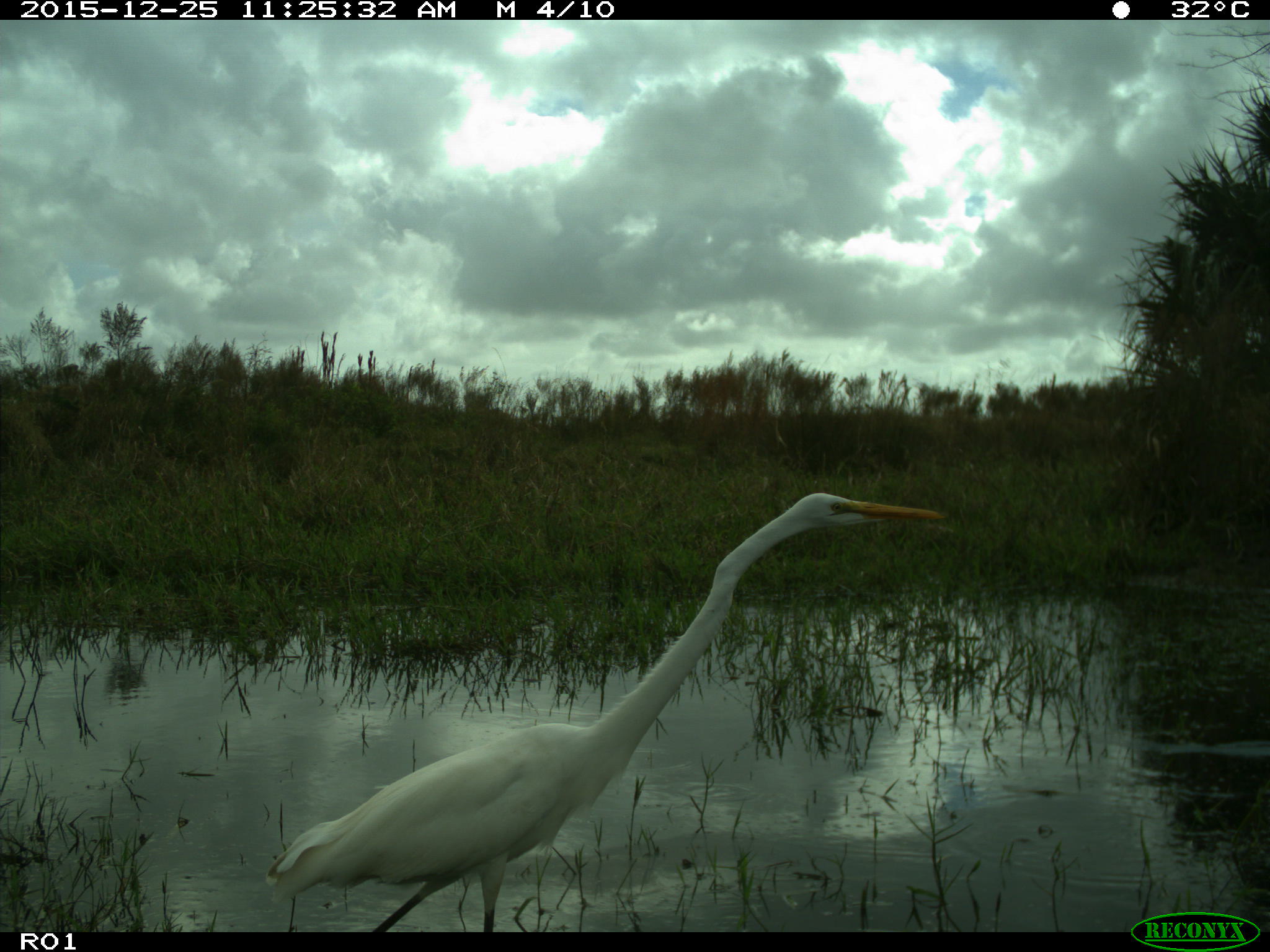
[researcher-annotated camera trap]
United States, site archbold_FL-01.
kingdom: Animalia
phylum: Chordata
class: Aves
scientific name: Aves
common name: birds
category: unidentified bird